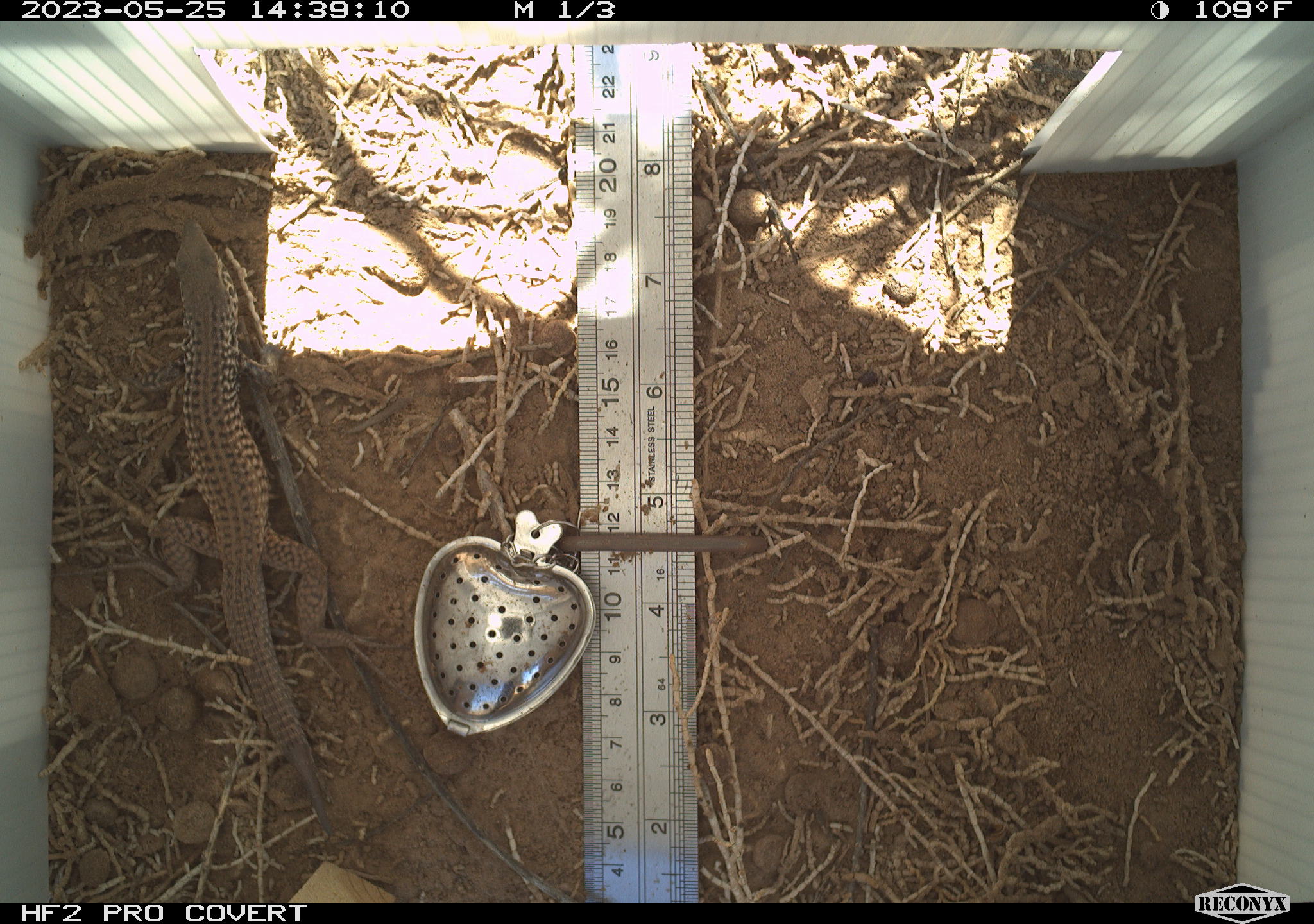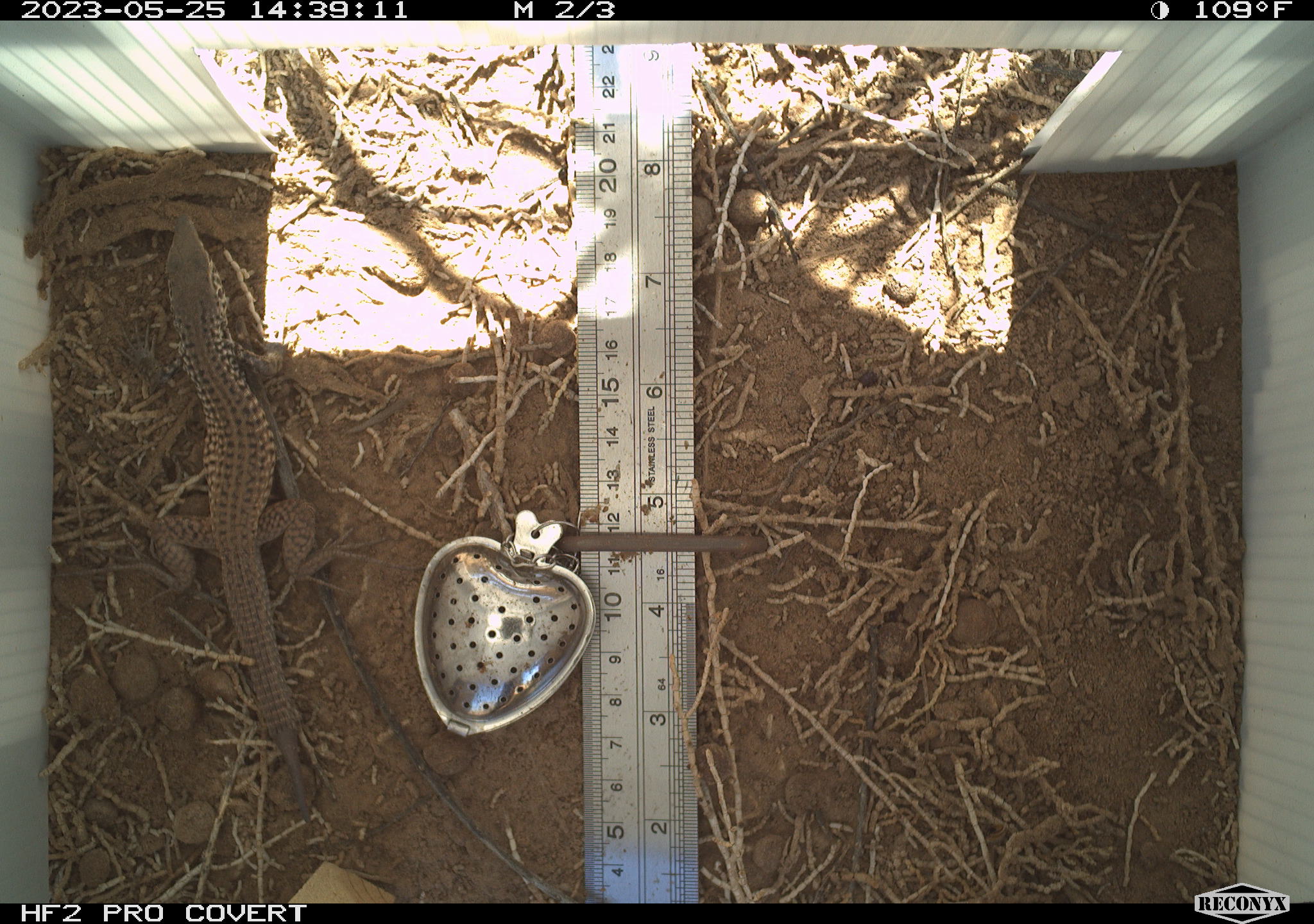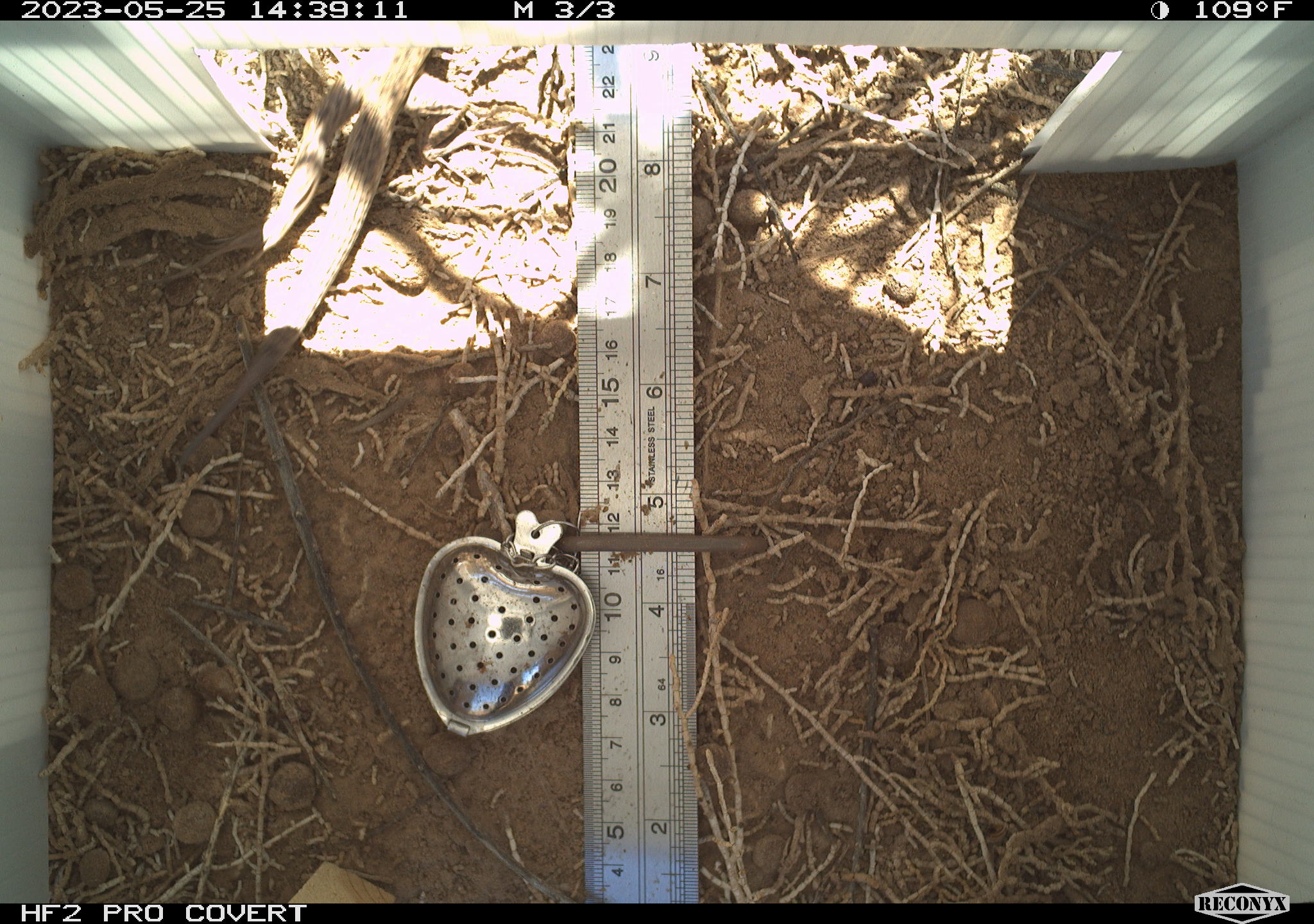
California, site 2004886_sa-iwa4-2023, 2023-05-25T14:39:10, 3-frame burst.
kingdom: Animalia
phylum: Chordata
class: Reptilia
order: Squamata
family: Teiidae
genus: Aspidoscelis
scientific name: Aspidoscelis tigris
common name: western whiptail